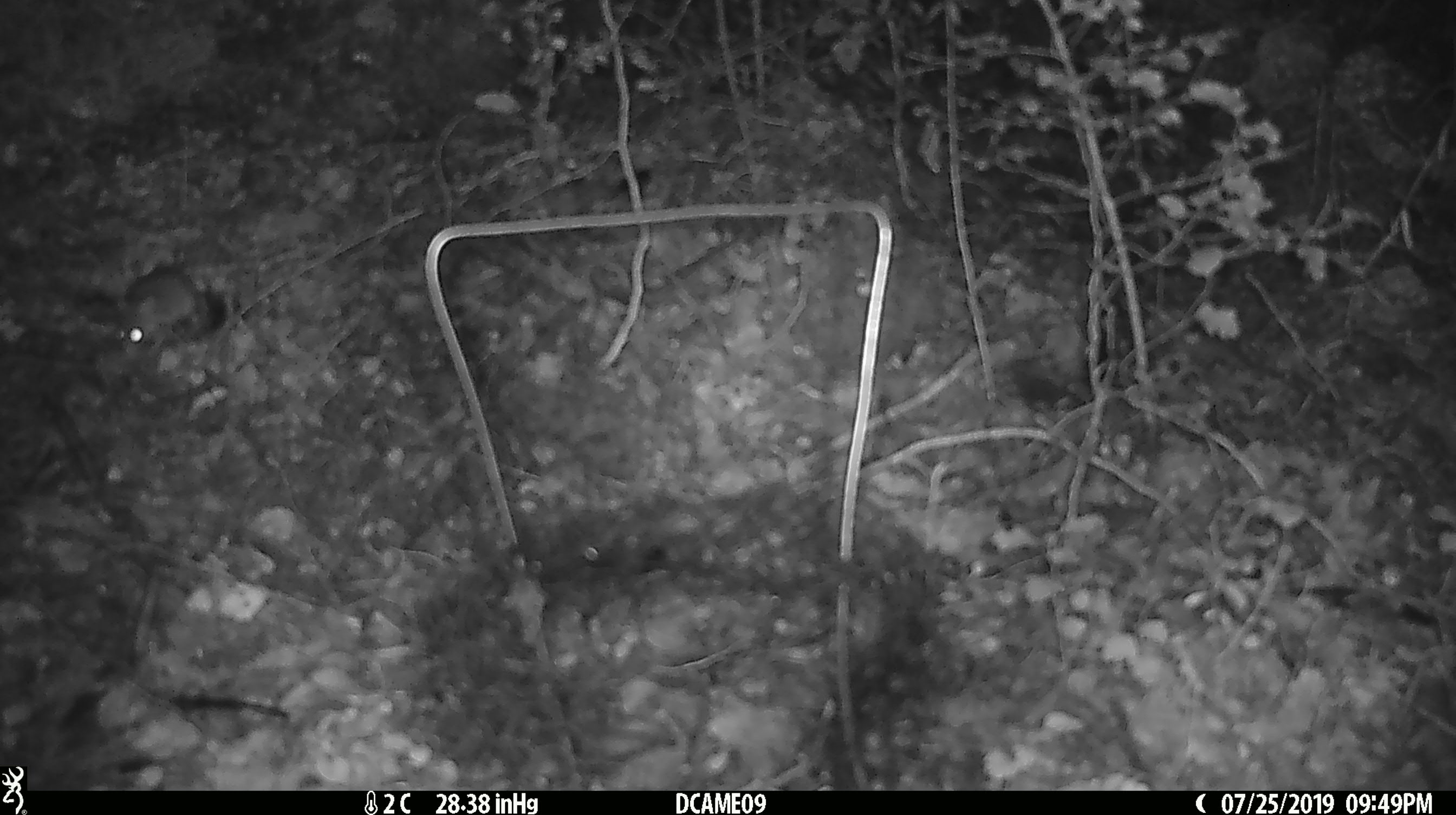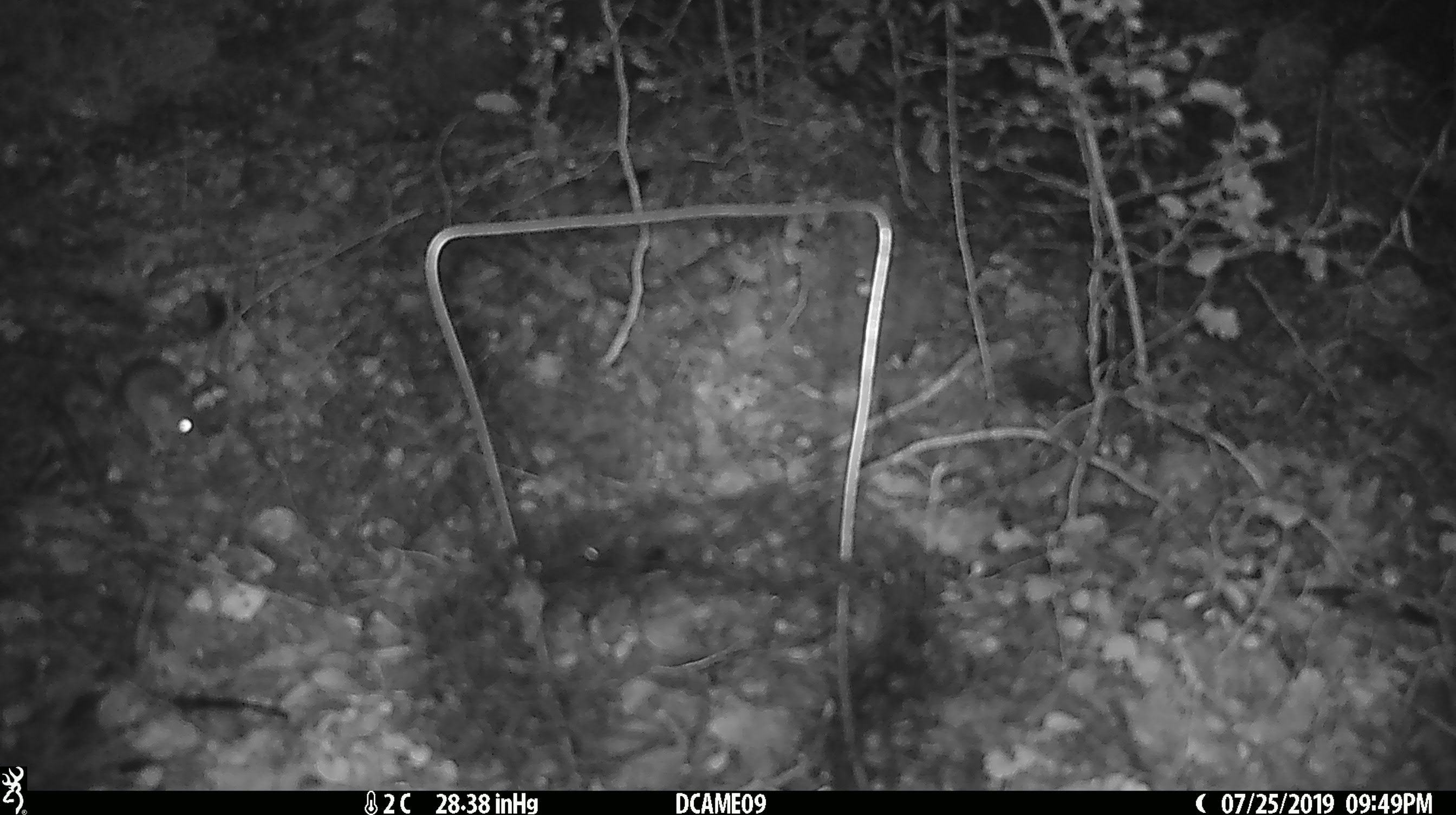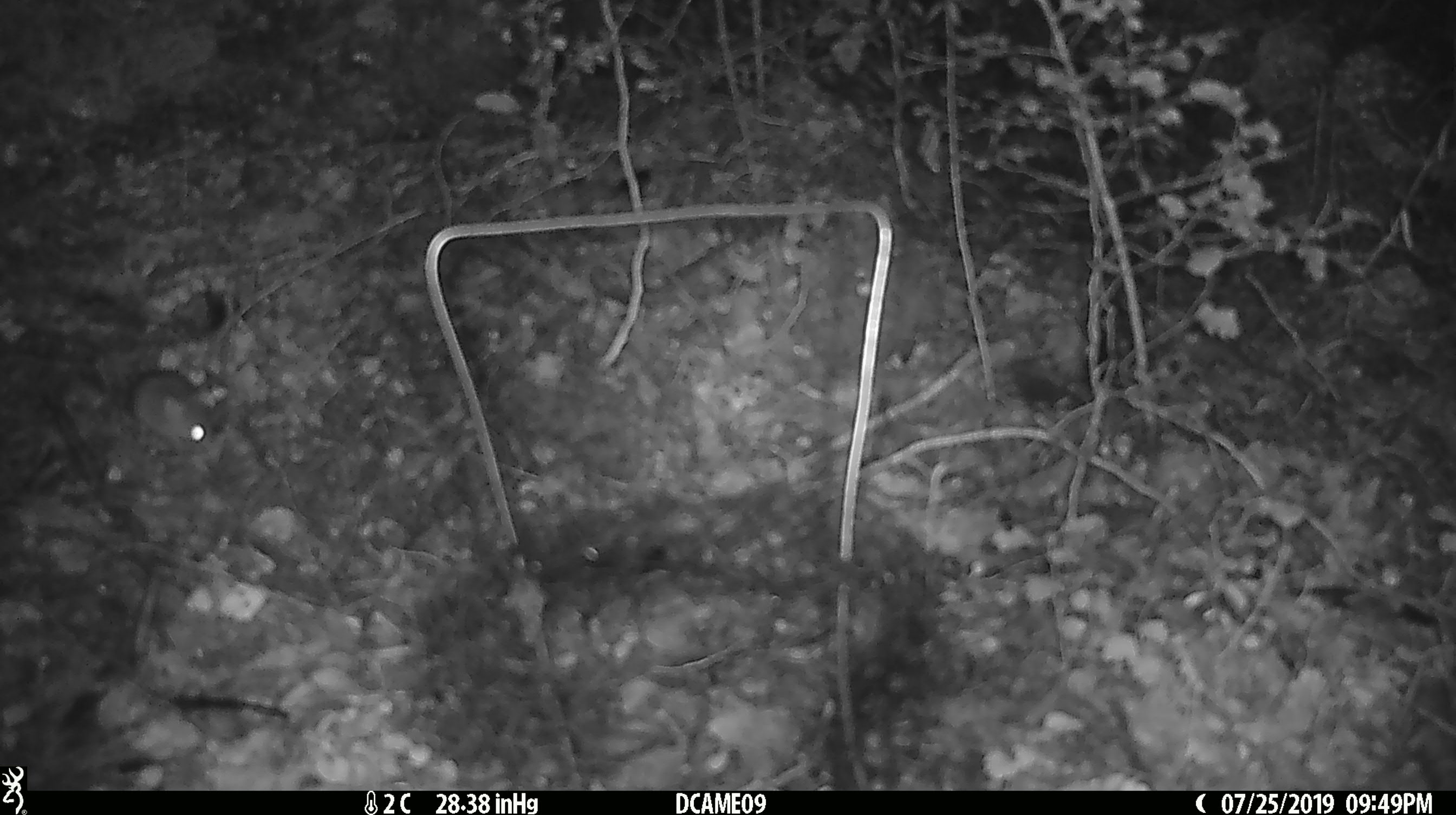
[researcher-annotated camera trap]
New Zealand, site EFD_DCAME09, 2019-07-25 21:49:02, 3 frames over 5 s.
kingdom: Animalia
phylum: Chordata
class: Mammalia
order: Rodentia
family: Muridae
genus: Mus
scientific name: Mus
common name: mouse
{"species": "mouse (Mus)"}